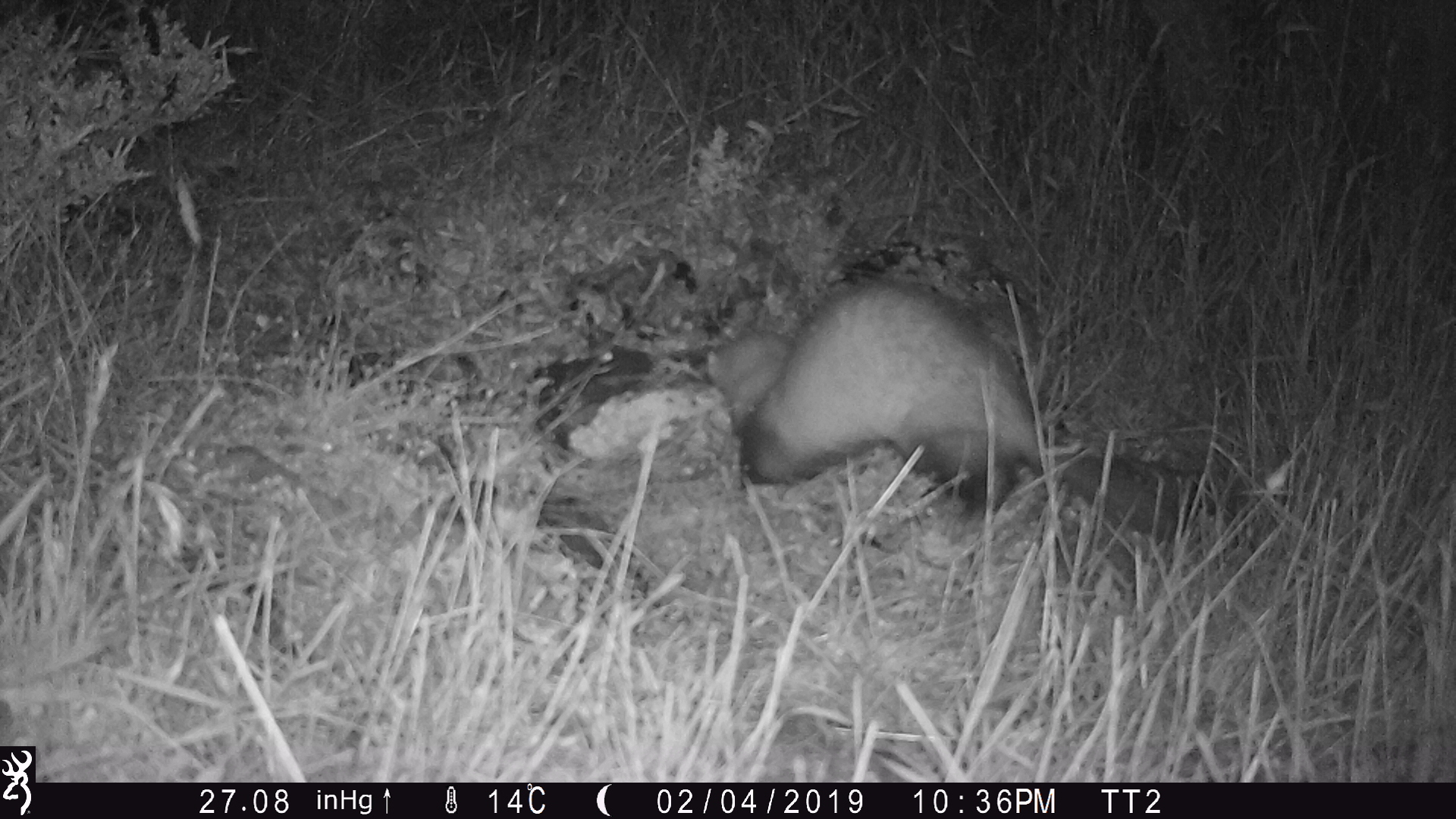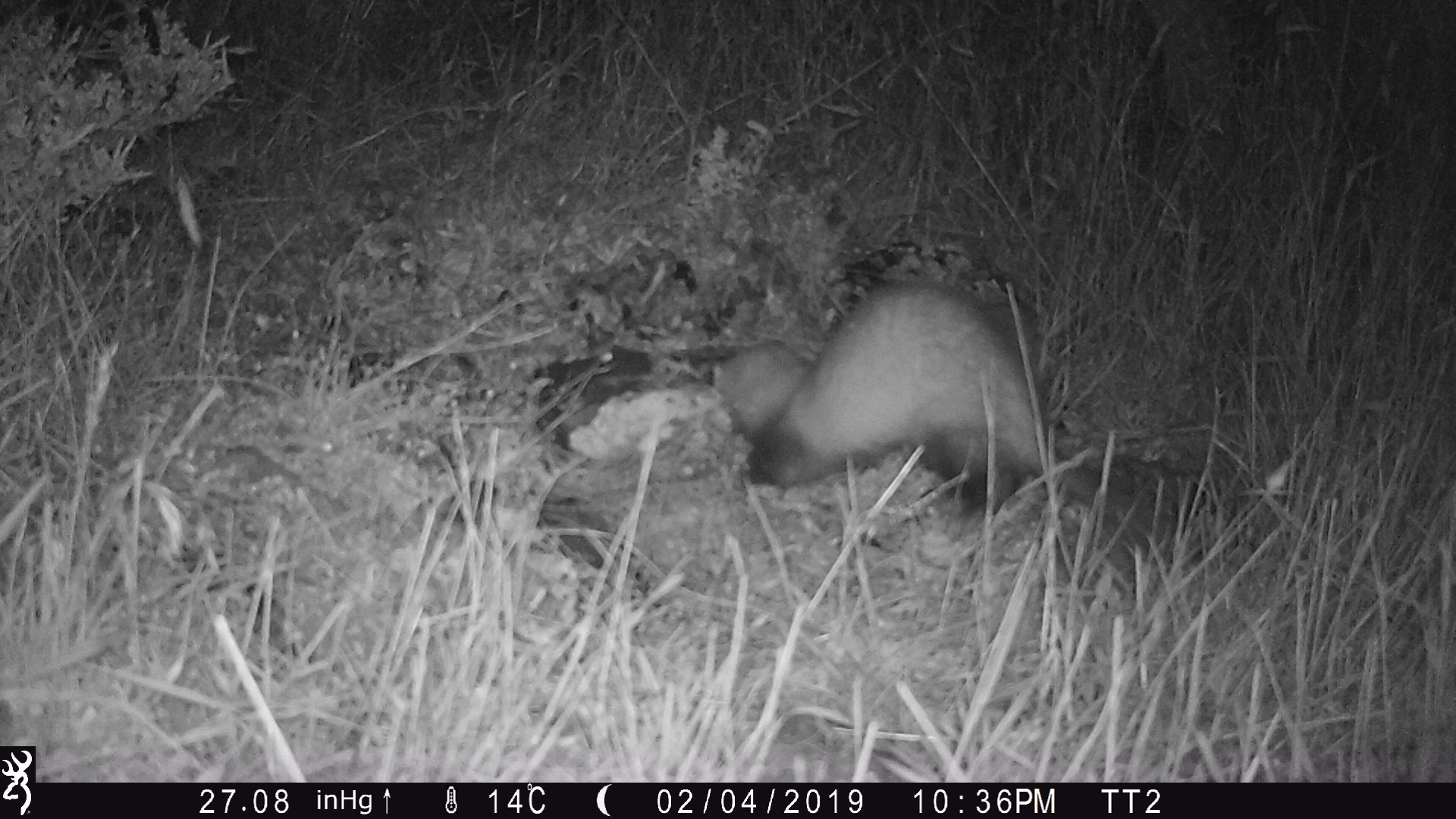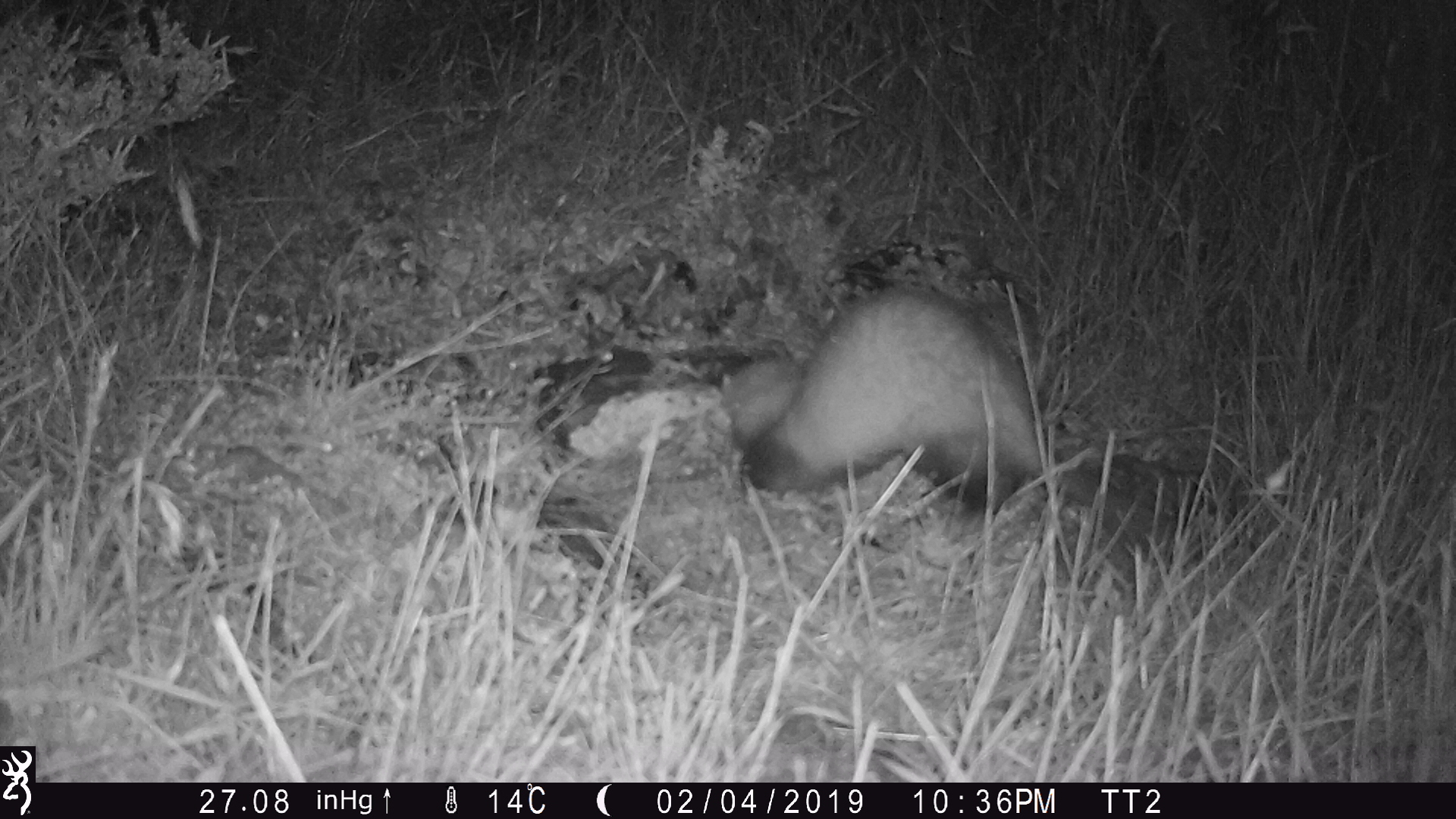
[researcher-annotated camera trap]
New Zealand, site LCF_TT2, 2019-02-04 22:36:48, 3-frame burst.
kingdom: Animalia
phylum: Chordata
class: Mammalia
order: Carnivora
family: Mustelidae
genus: Mustela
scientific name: Mustela furo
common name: ferret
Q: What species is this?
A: Ferret (Mustela furo).